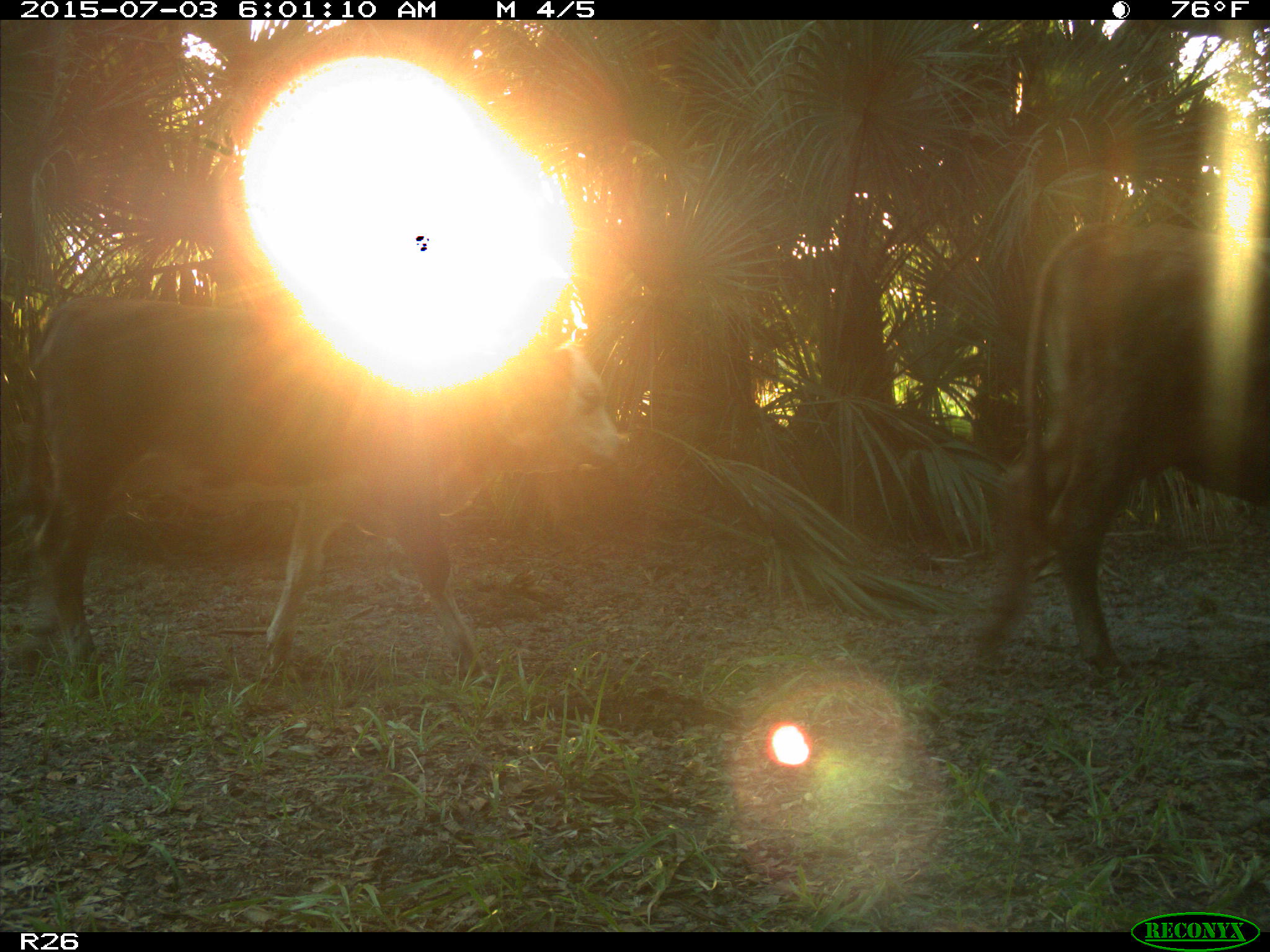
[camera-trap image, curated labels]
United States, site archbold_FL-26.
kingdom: Animalia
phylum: Chordata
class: Mammalia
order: Artiodactyla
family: Bovidae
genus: Bos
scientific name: Bos taurus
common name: domestic cow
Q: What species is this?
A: Bos taurus (domestic cow).